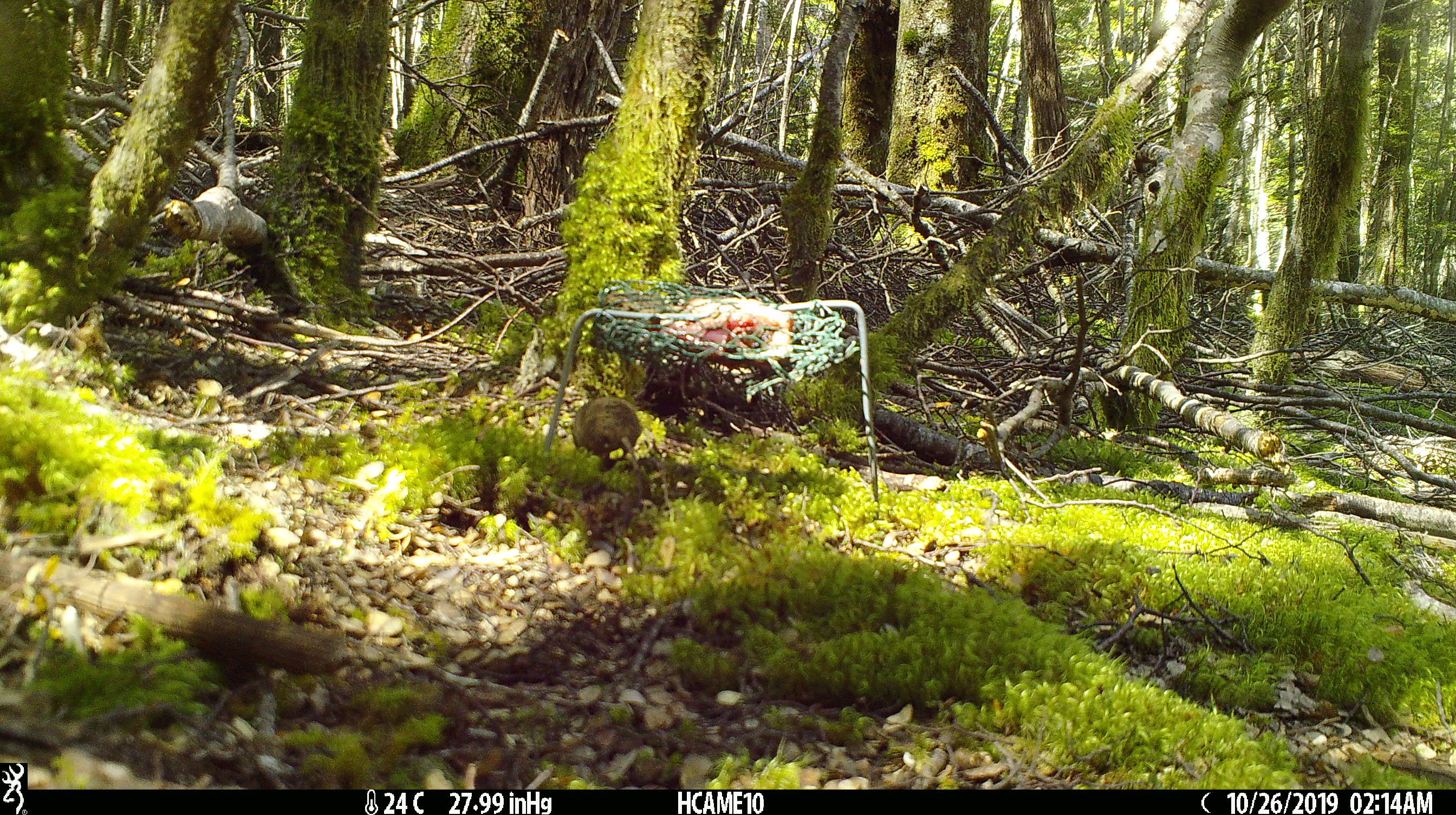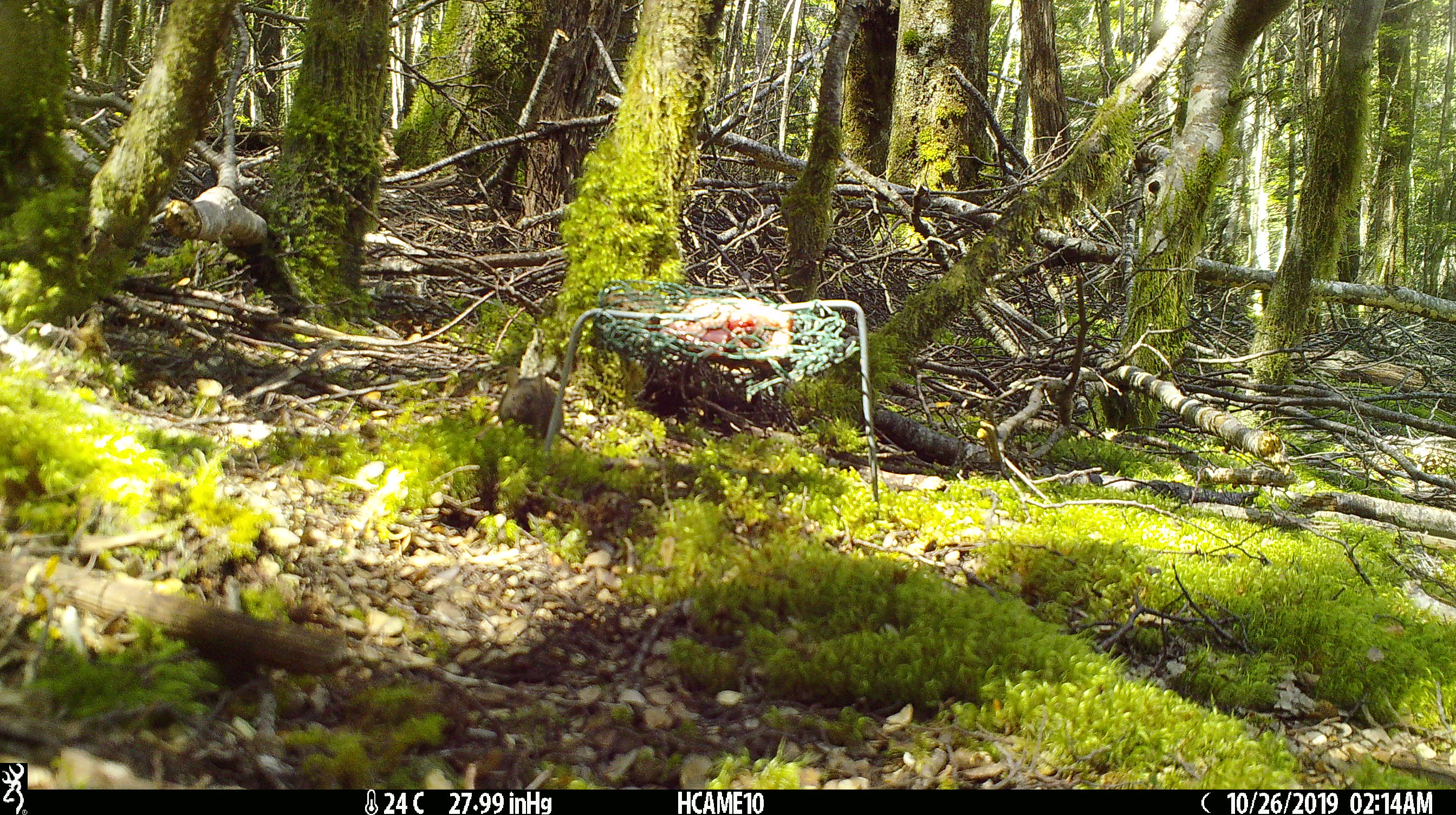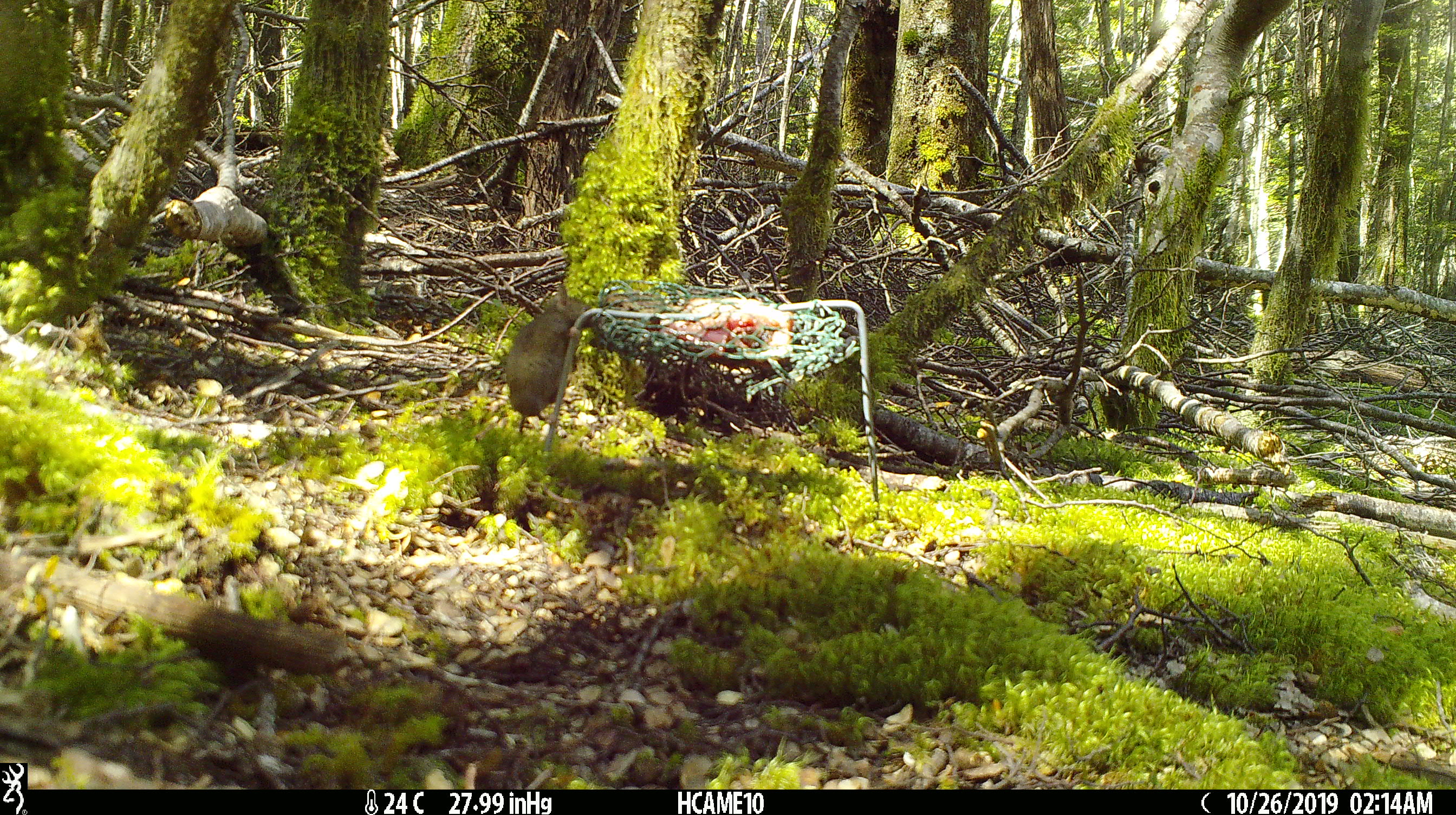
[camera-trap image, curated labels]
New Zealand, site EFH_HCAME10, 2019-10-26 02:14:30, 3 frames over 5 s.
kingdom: Animalia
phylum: Chordata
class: Mammalia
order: Rodentia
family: Muridae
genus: Mus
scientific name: Mus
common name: mouse